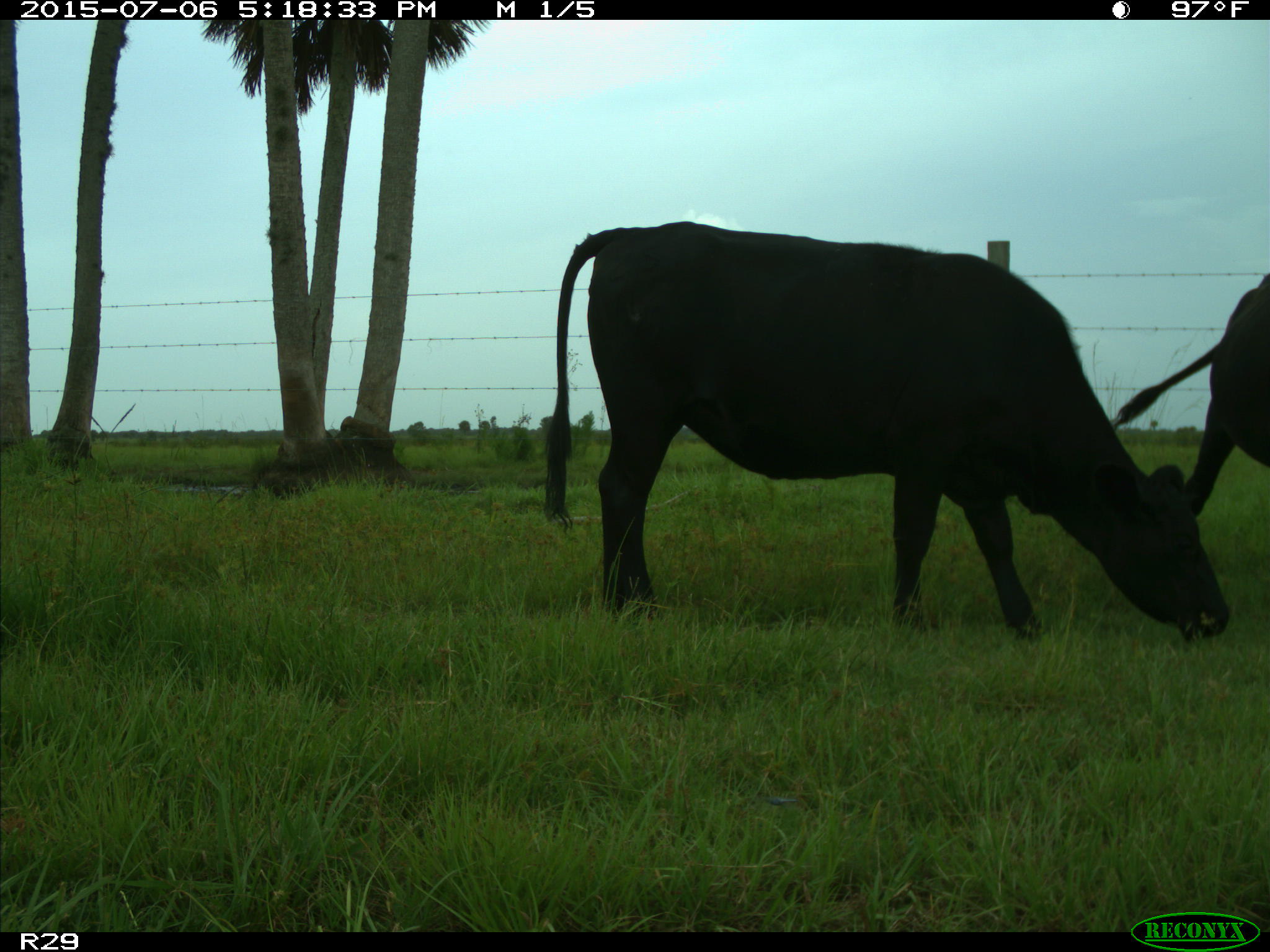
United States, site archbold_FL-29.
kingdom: Animalia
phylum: Chordata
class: Mammalia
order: Artiodactyla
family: Bovidae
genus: Bos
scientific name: Bos taurus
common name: domestic cow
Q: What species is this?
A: Bos taurus (domestic cow).